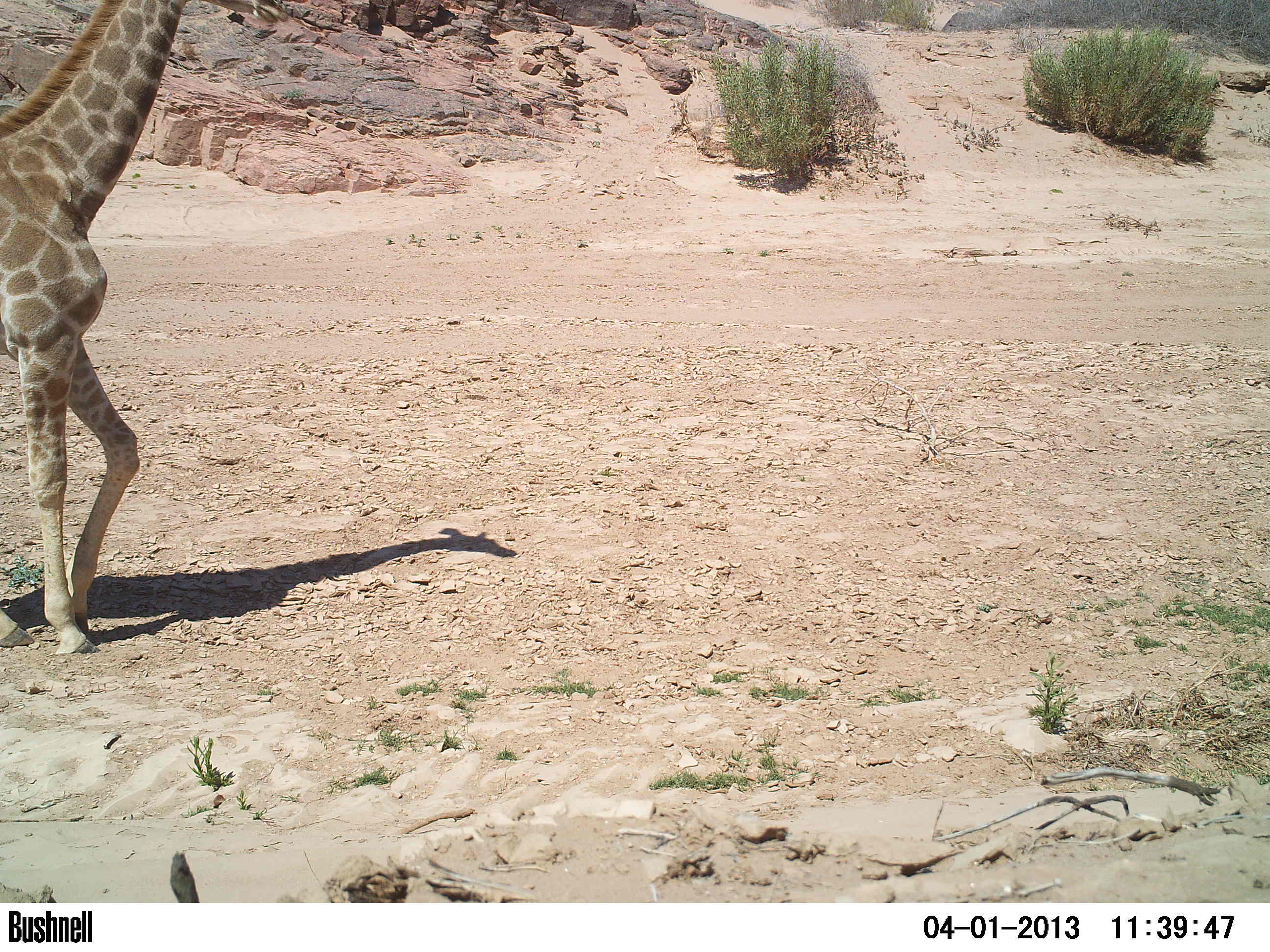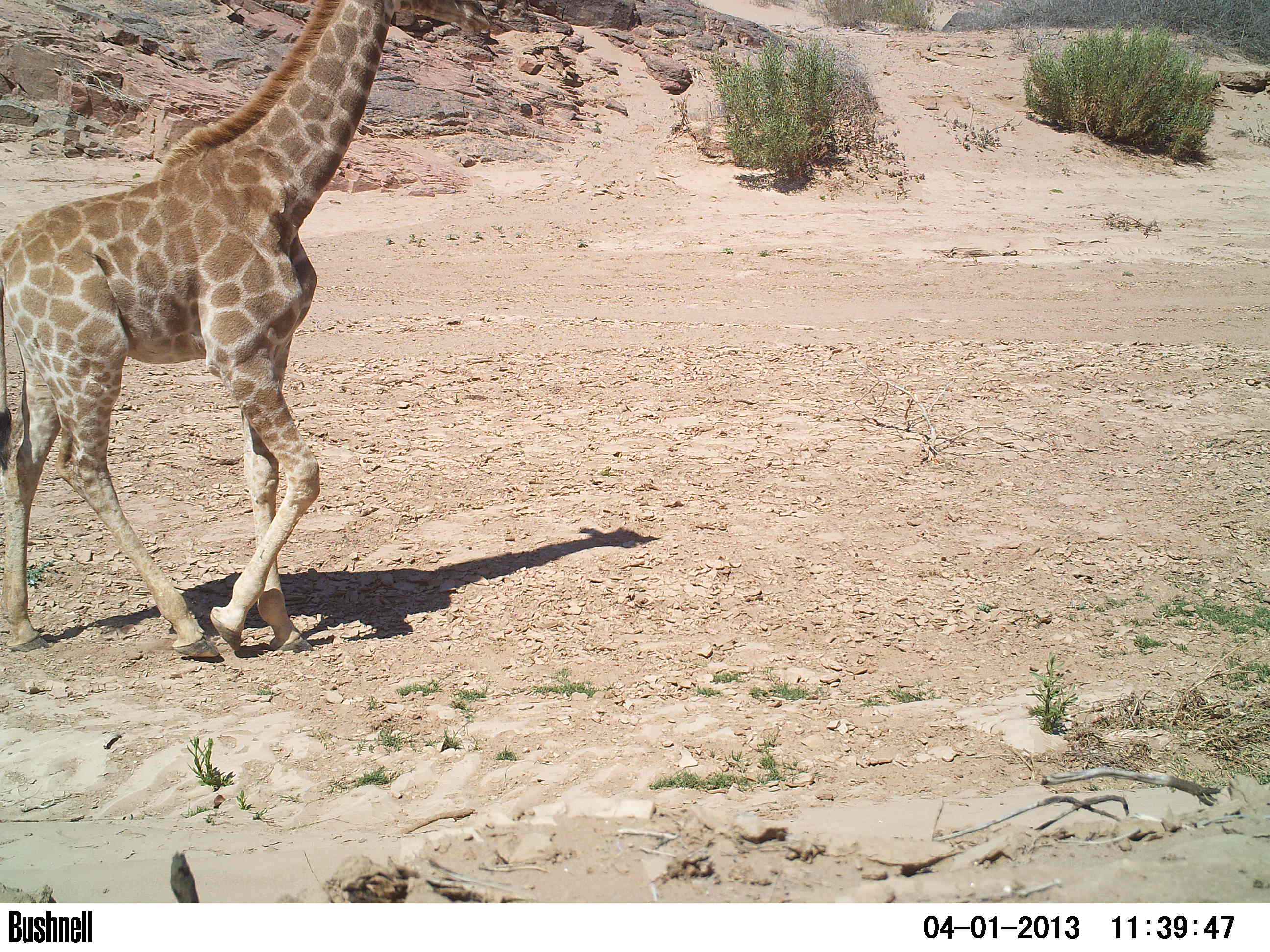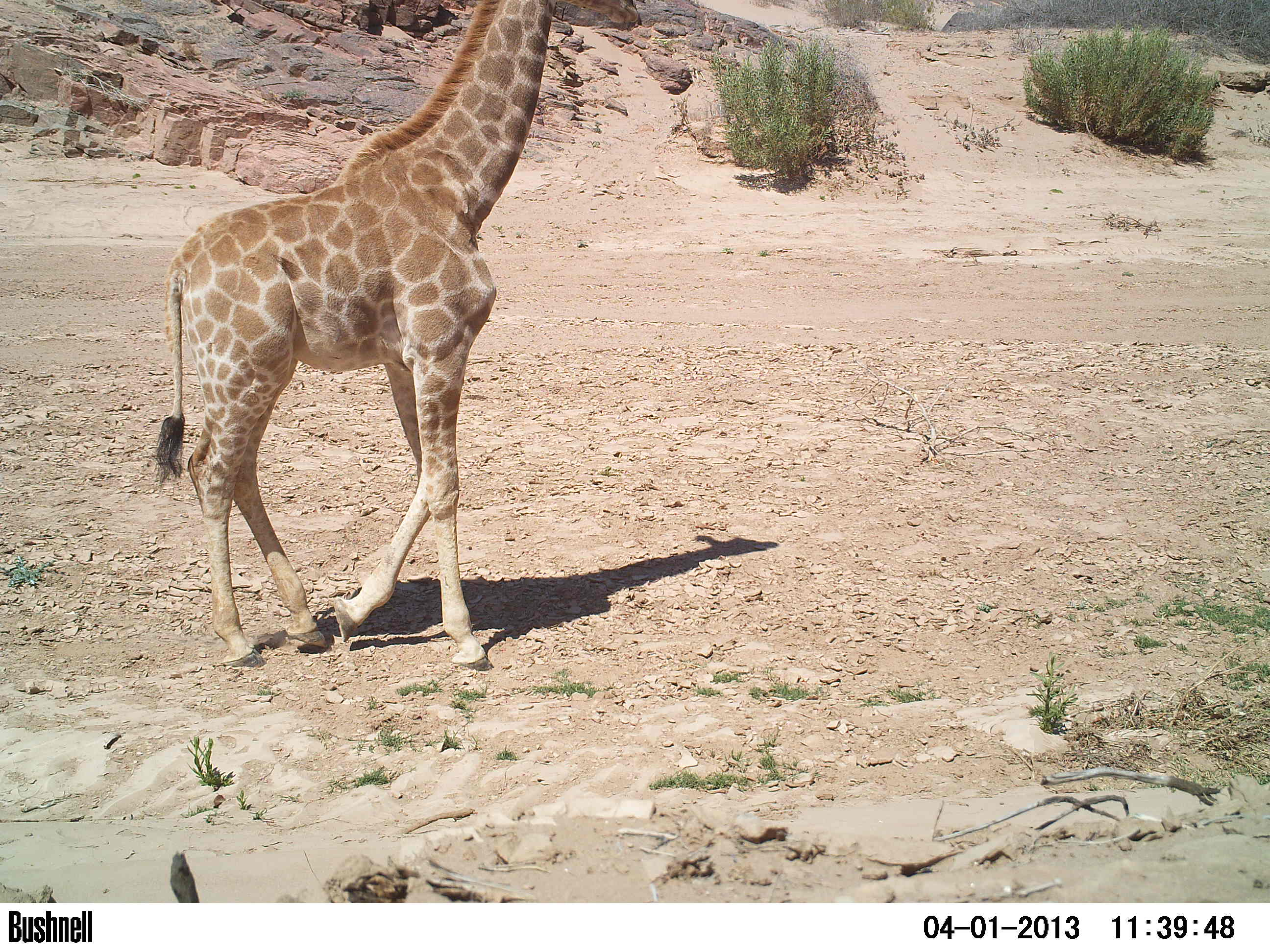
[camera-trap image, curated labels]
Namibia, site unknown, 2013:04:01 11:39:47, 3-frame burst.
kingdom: Animalia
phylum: Chordata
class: Mammalia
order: Artiodactyla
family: Giraffidae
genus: Giraffa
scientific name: Giraffa camelopardalis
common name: giraffe